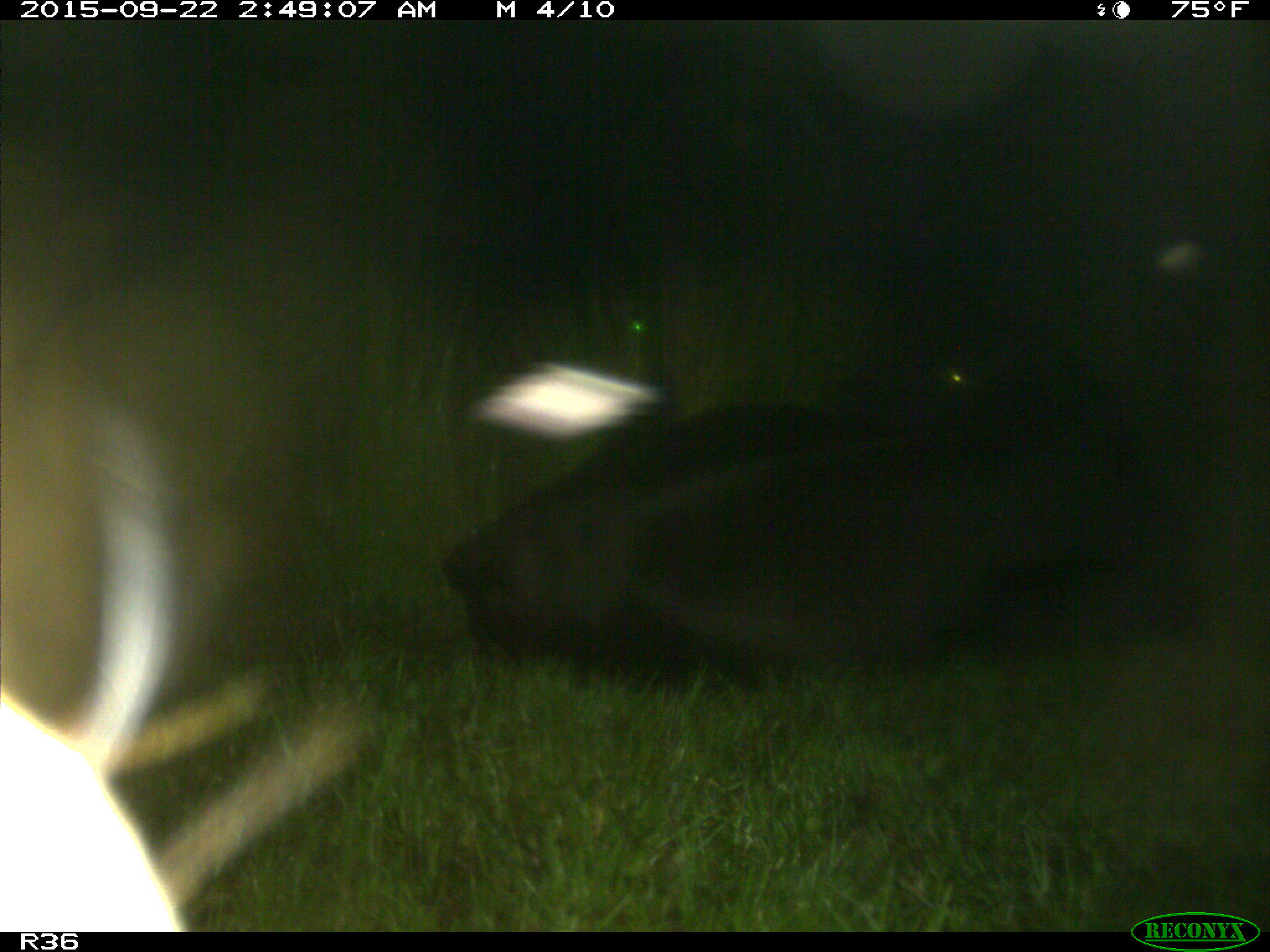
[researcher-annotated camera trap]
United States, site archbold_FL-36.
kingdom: Animalia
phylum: Chordata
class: Mammalia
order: Artiodactyla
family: Bovidae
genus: Bos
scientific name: Bos taurus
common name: domestic cow